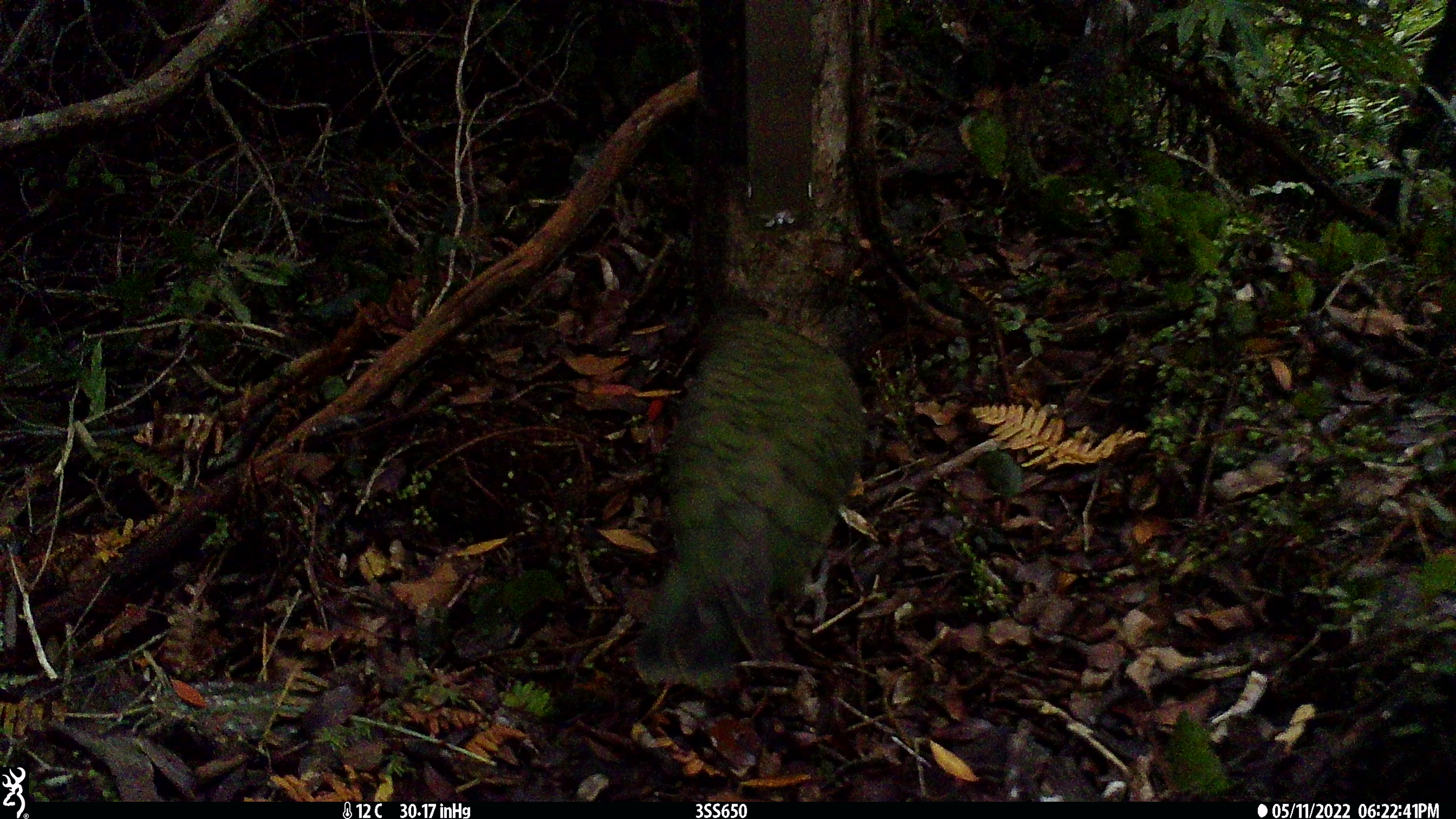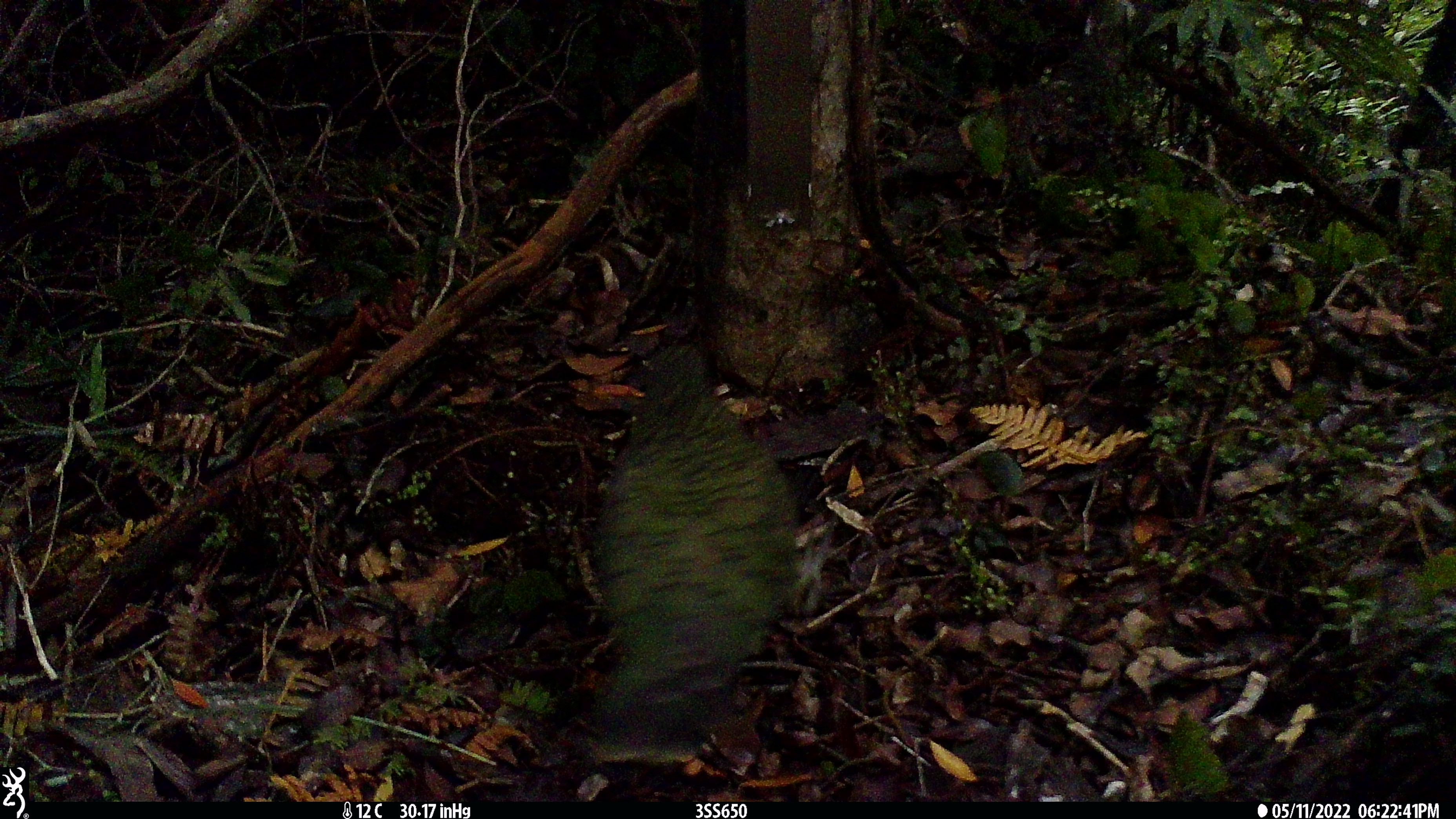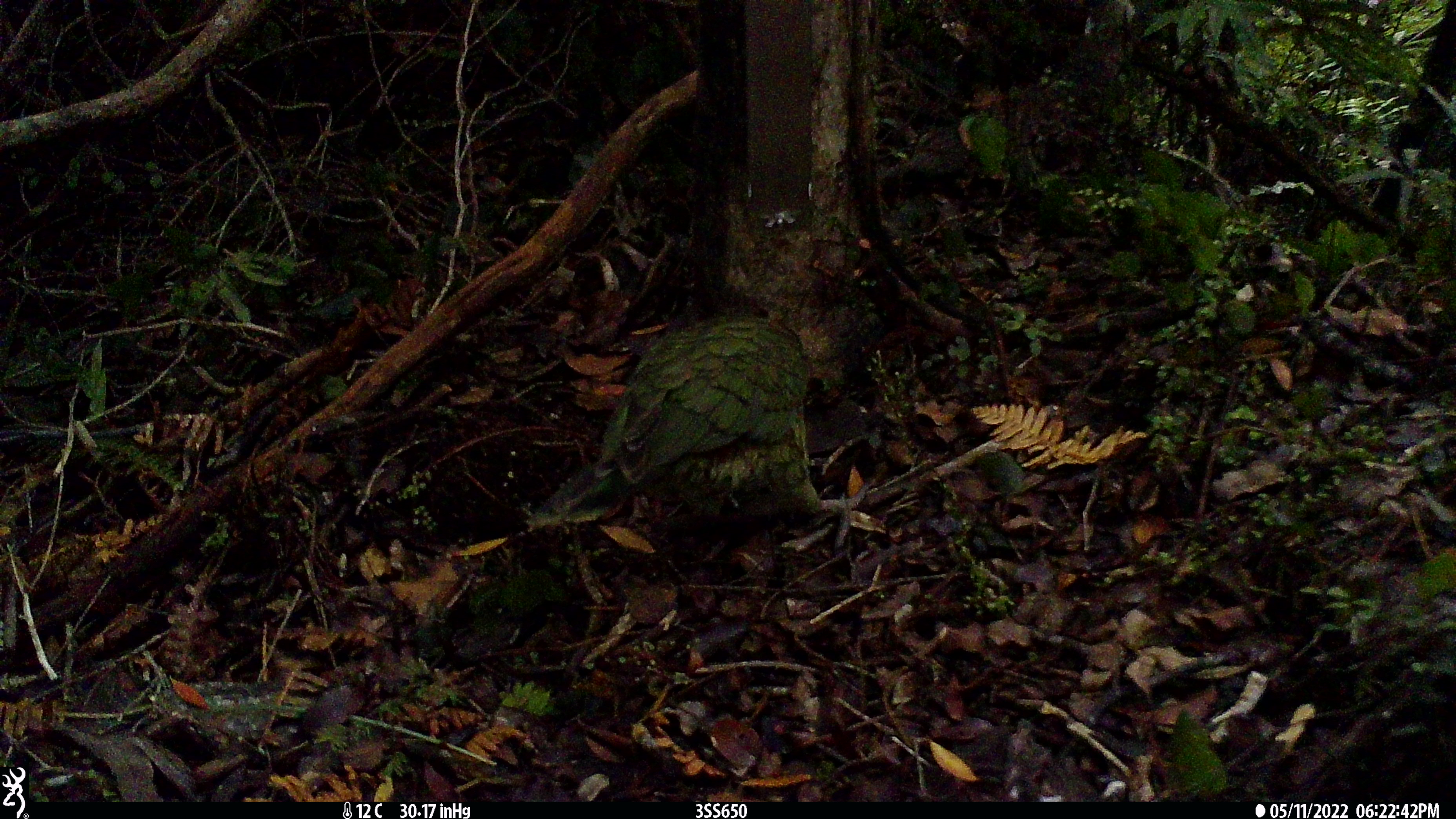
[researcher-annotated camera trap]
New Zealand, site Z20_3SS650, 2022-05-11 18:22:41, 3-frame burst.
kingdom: Animalia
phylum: Chordata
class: Aves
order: Psittaciformes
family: Strigopidae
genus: Nestor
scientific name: Nestor notabilis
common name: kea